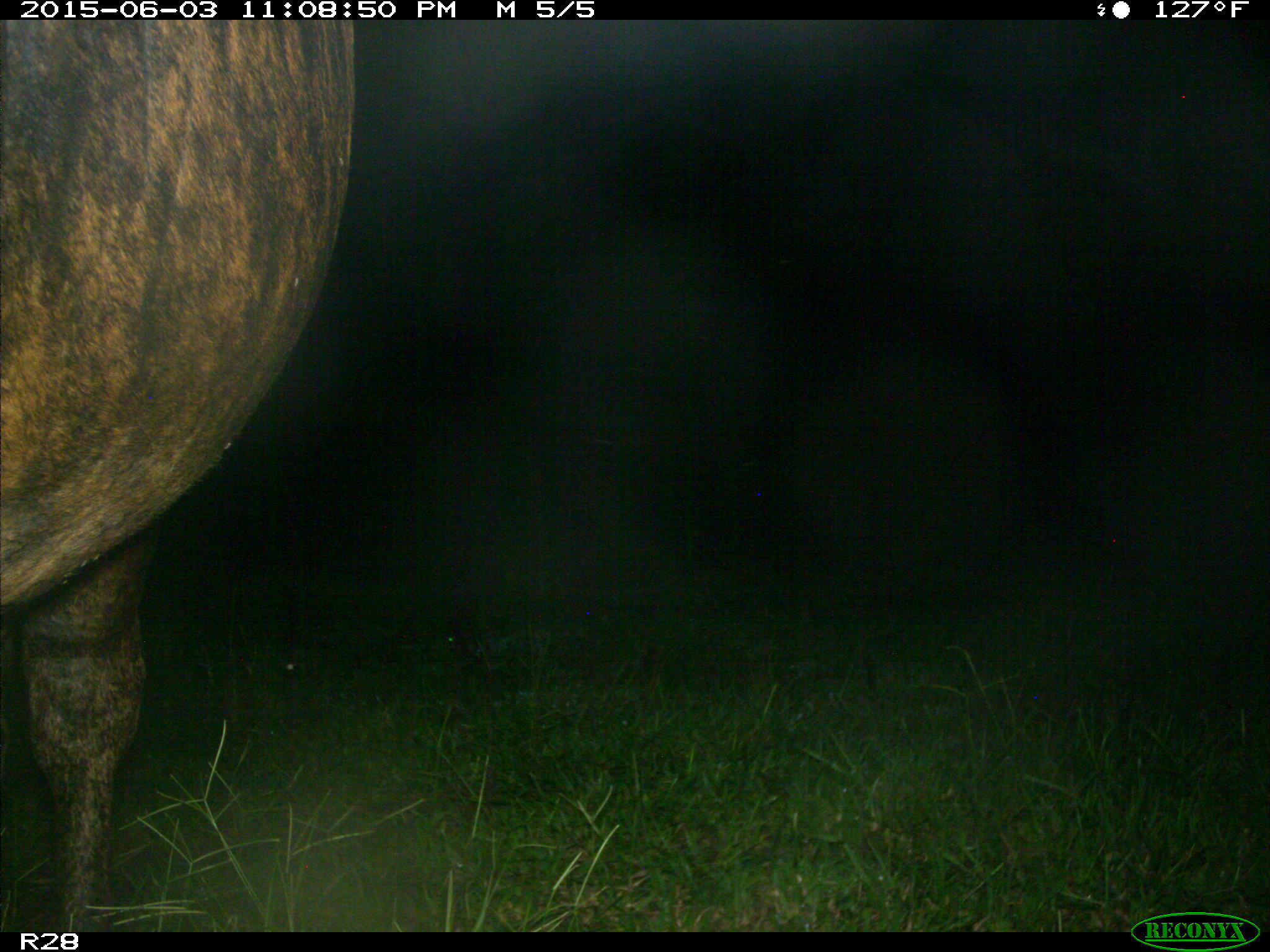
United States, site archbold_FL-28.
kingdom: Animalia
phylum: Chordata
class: Mammalia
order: Artiodactyla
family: Bovidae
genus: Bos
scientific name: Bos taurus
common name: domestic cow